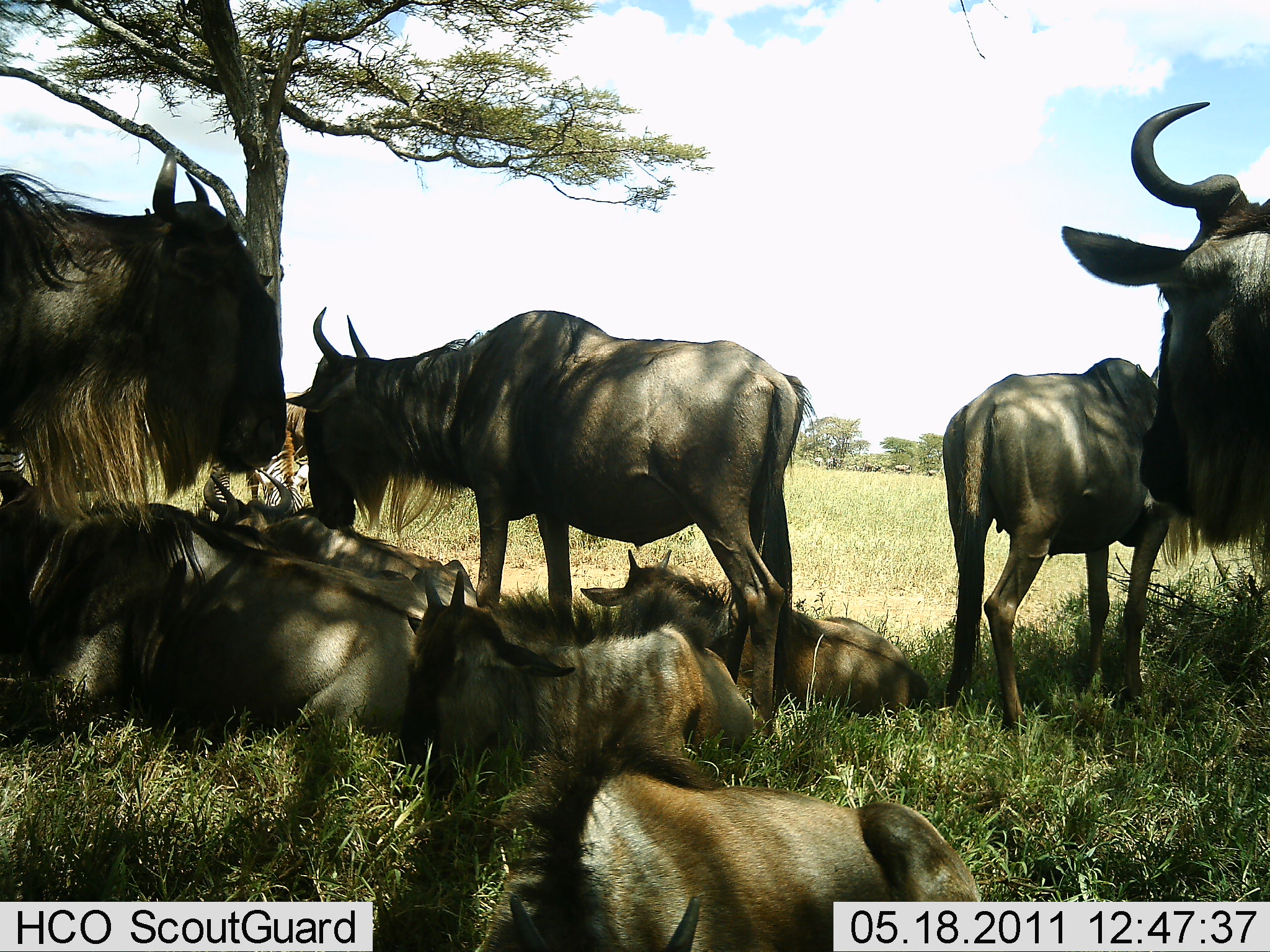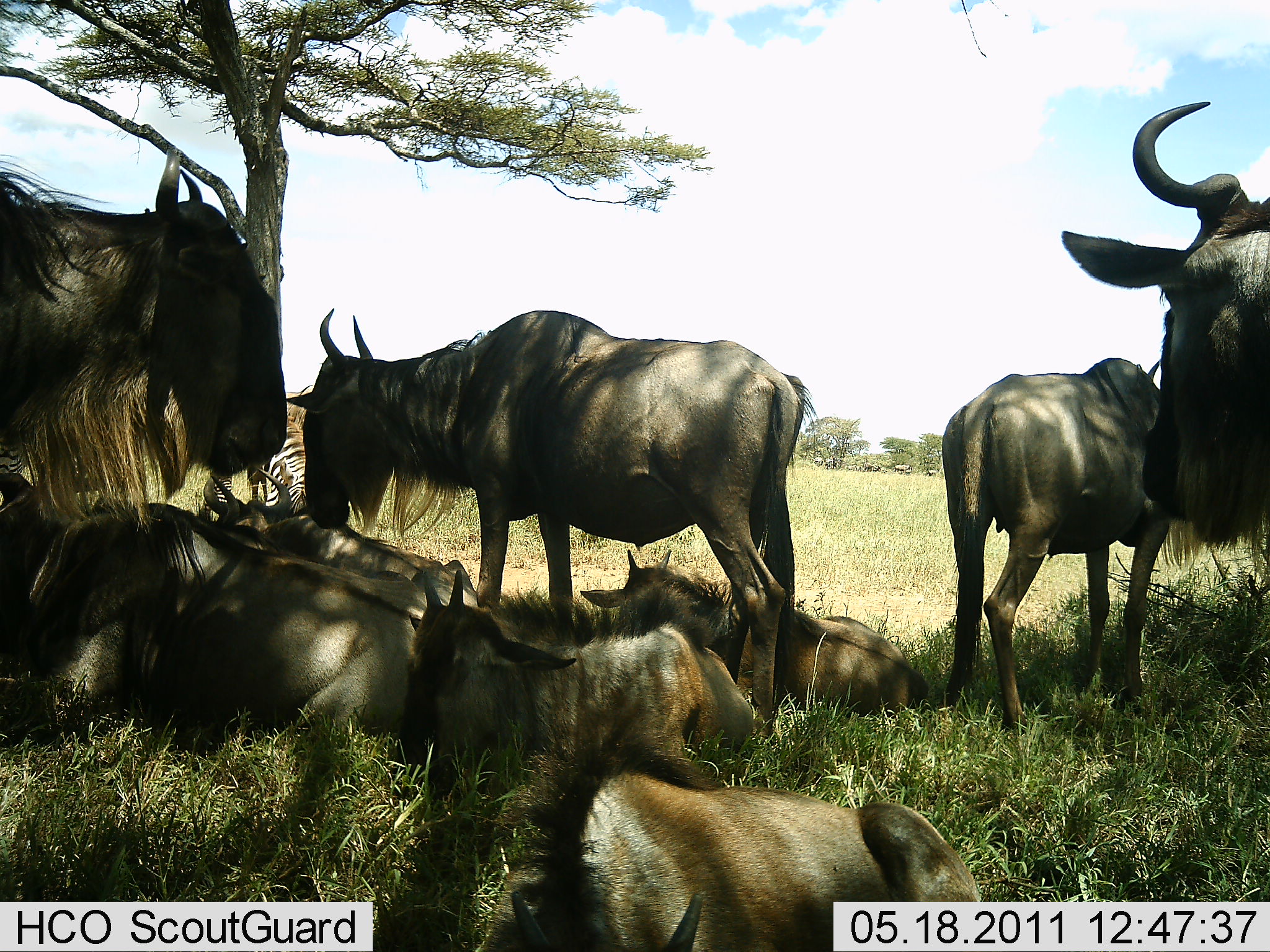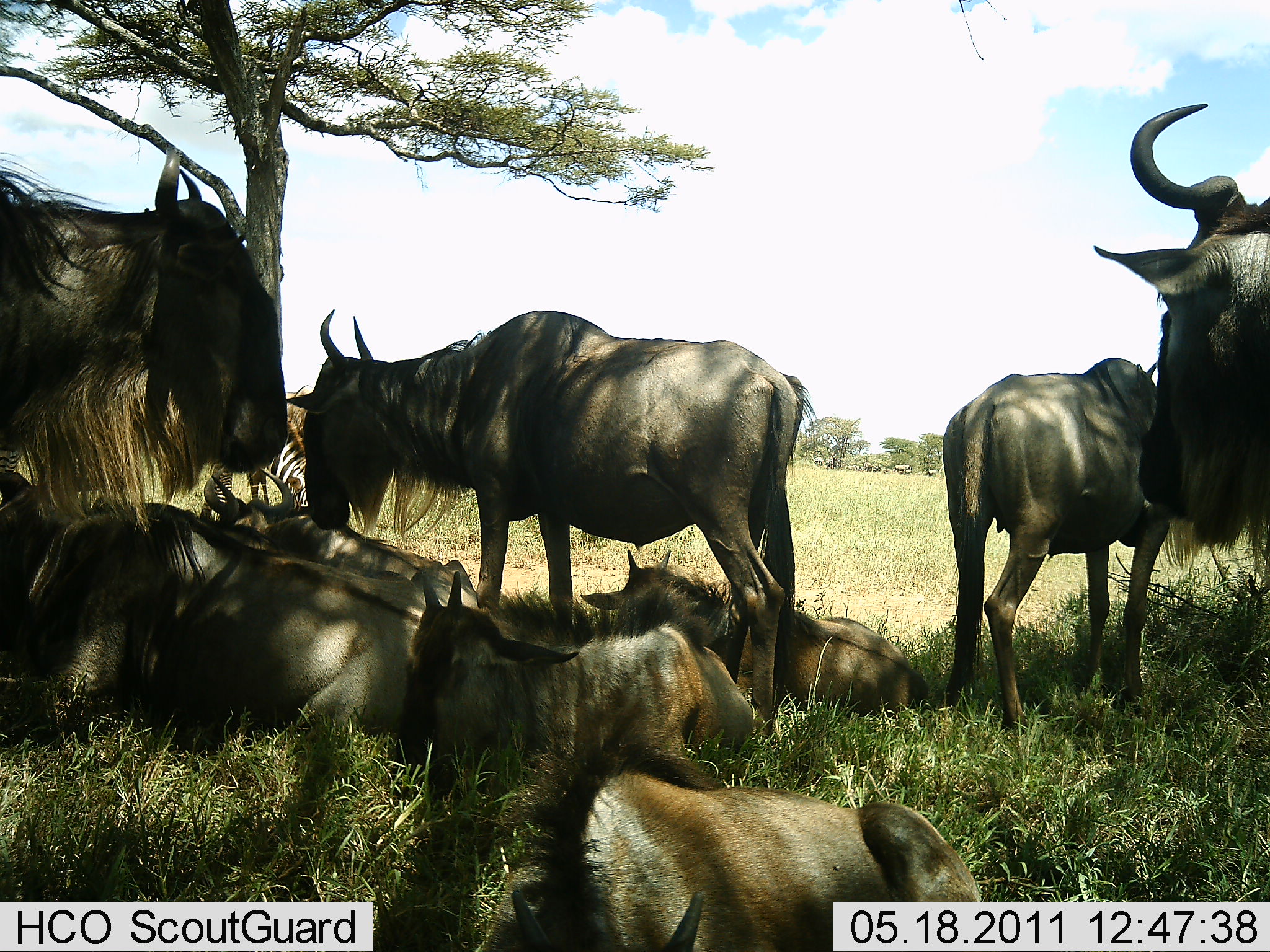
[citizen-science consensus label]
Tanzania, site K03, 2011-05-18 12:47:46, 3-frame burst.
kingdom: Animalia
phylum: Chordata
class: Mammalia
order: Artiodactyla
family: Bovidae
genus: Connochaetes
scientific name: Connochaetes taurinus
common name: blue wildebeest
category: wildebeest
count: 9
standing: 61%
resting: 100%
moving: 0%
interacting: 9%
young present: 43%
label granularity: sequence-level